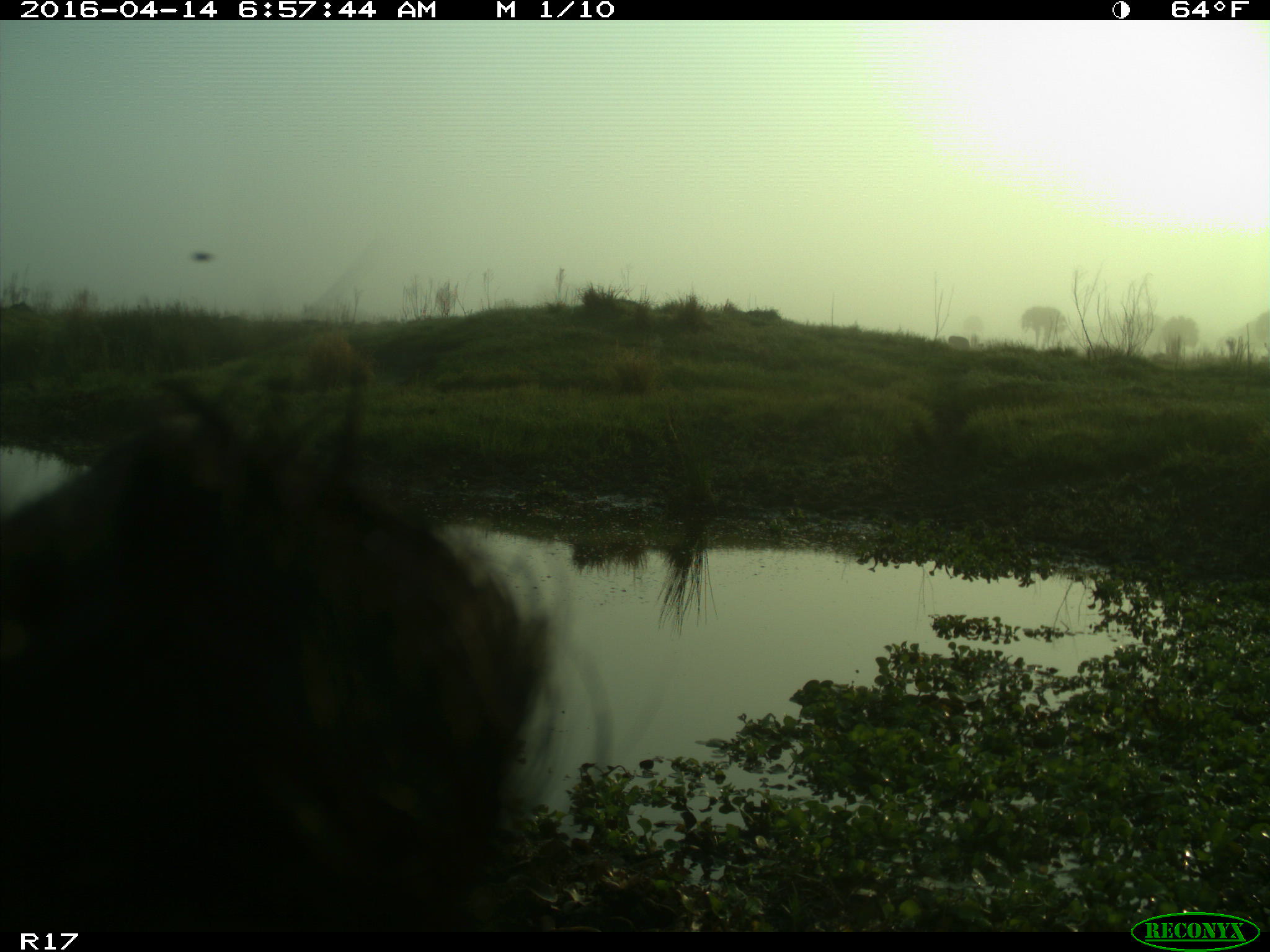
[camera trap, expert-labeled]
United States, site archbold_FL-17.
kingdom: Animalia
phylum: Chordata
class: Mammalia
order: Artiodactyla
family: Bovidae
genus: Bos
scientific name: Bos taurus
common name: domestic cow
Bos taurus (domestic cow).